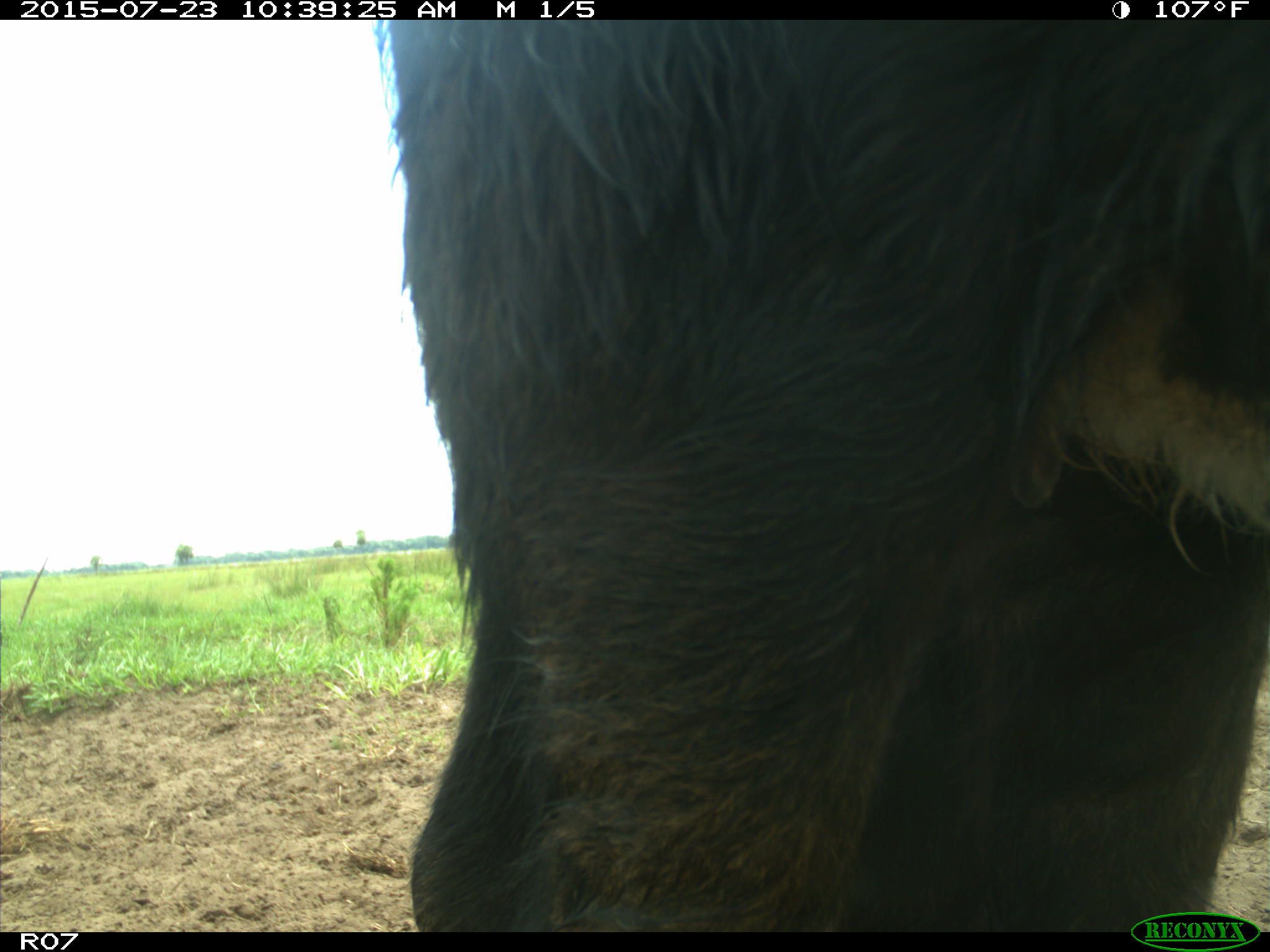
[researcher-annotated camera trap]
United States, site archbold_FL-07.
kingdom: Animalia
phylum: Chordata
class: Mammalia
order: Artiodactyla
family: Bovidae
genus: Bos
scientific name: Bos taurus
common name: domestic cow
Bos taurus (domestic cow).